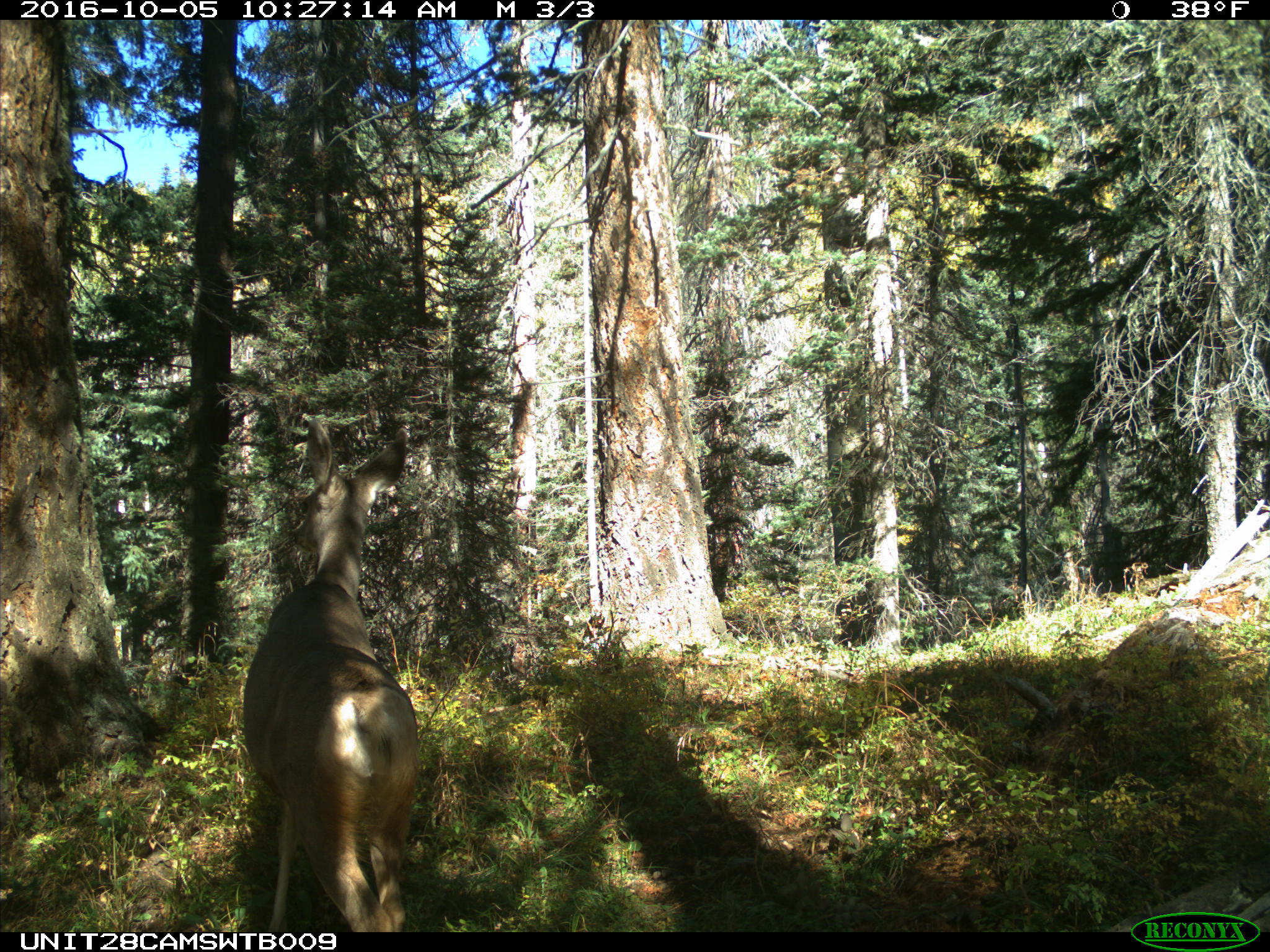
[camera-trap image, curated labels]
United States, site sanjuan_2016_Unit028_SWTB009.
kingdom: Animalia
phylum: Chordata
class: Mammalia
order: Artiodactyla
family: Cervidae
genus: Odocoileus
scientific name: Odocoileus hemionus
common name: mule deer